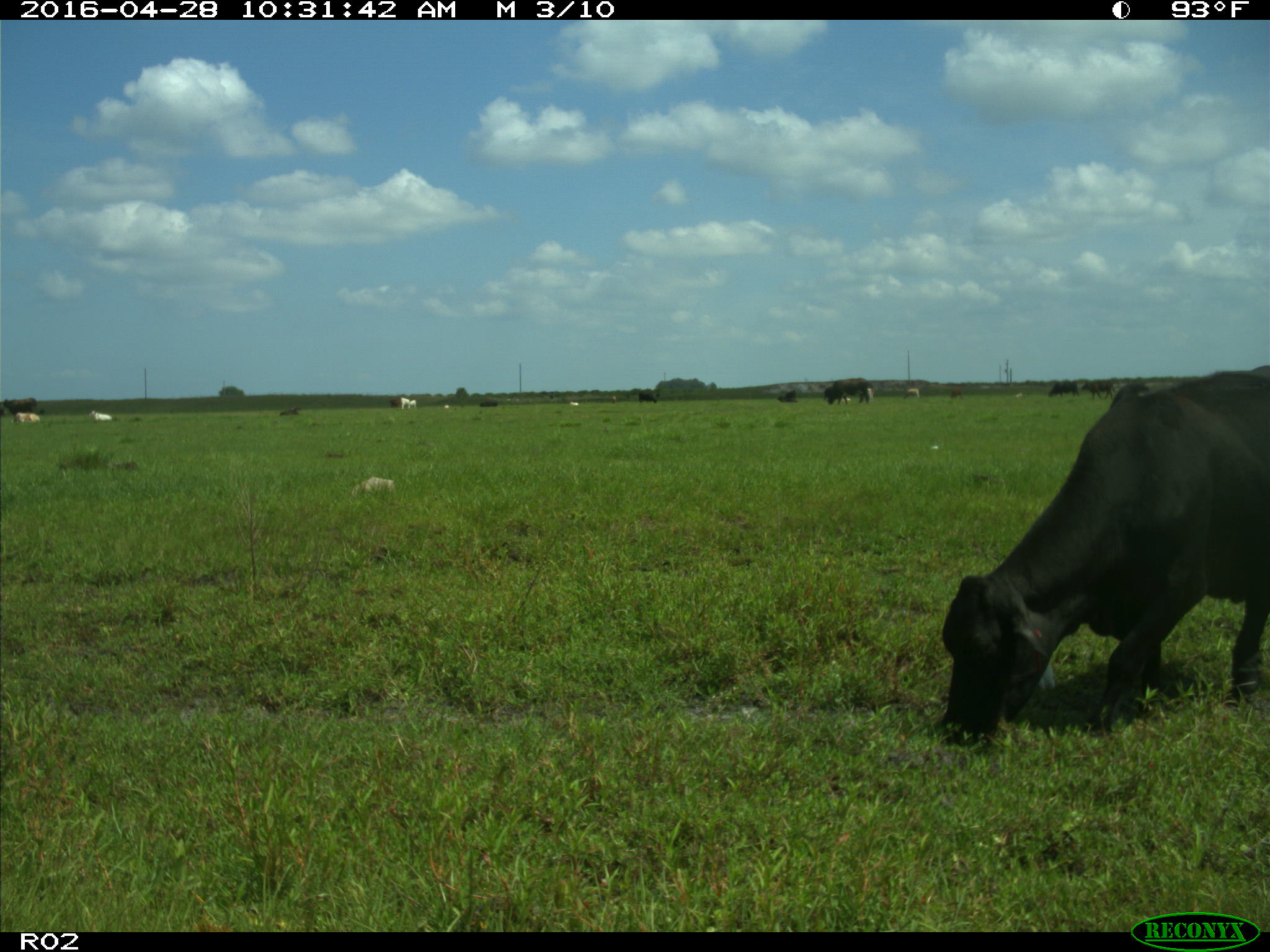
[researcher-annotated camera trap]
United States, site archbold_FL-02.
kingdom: Animalia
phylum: Chordata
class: Mammalia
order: Artiodactyla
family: Bovidae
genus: Bos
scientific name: Bos taurus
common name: domestic cow